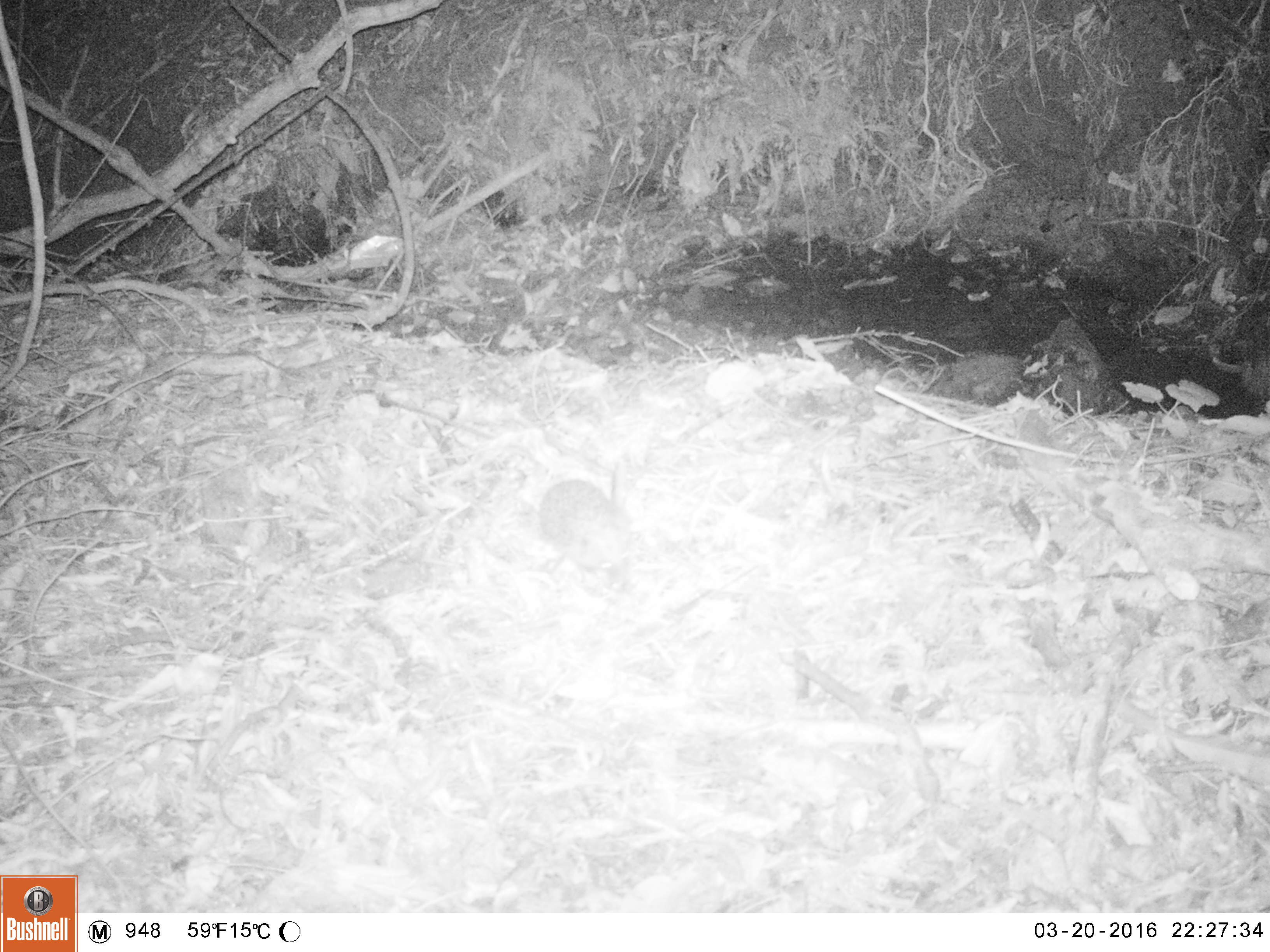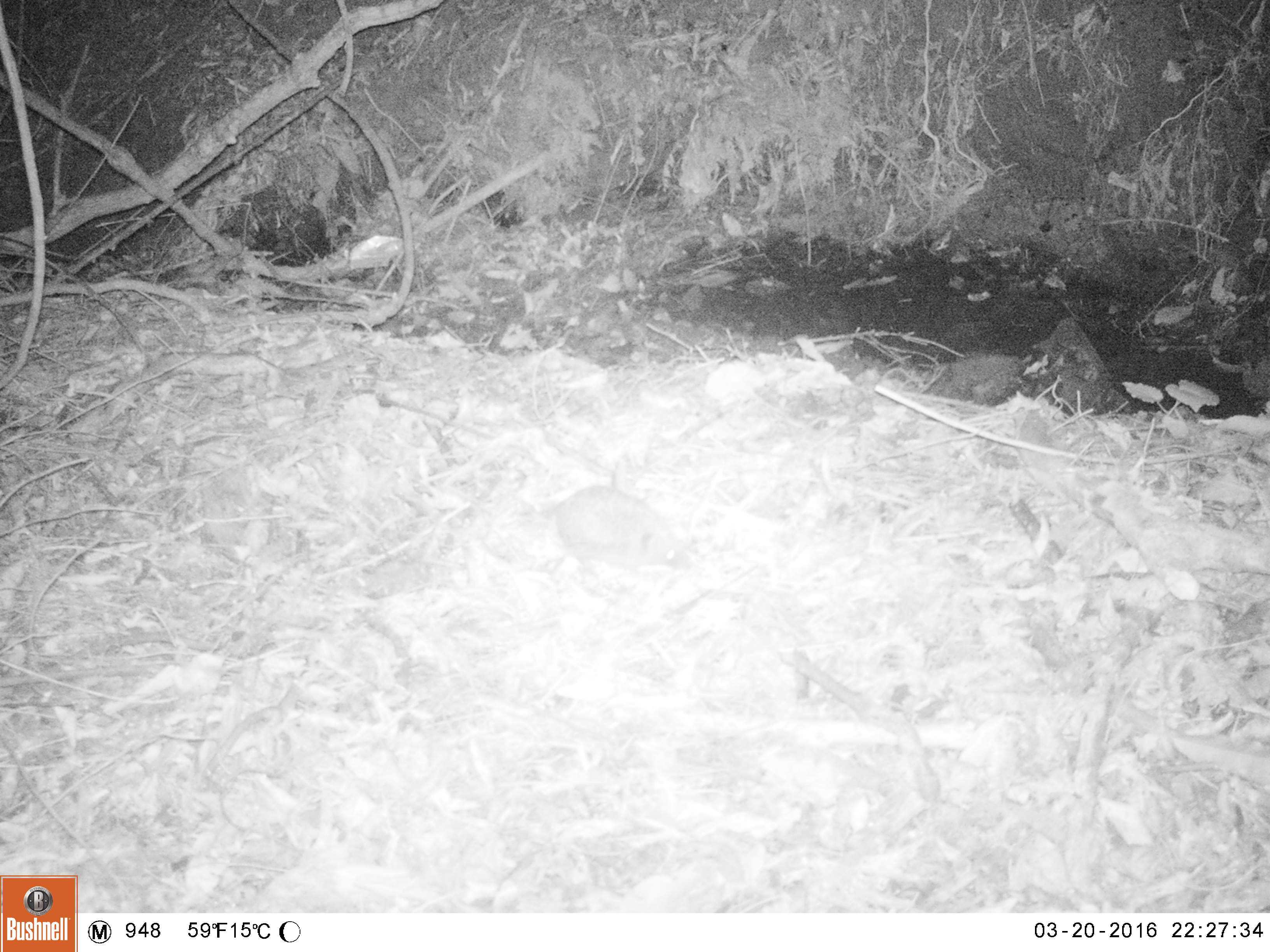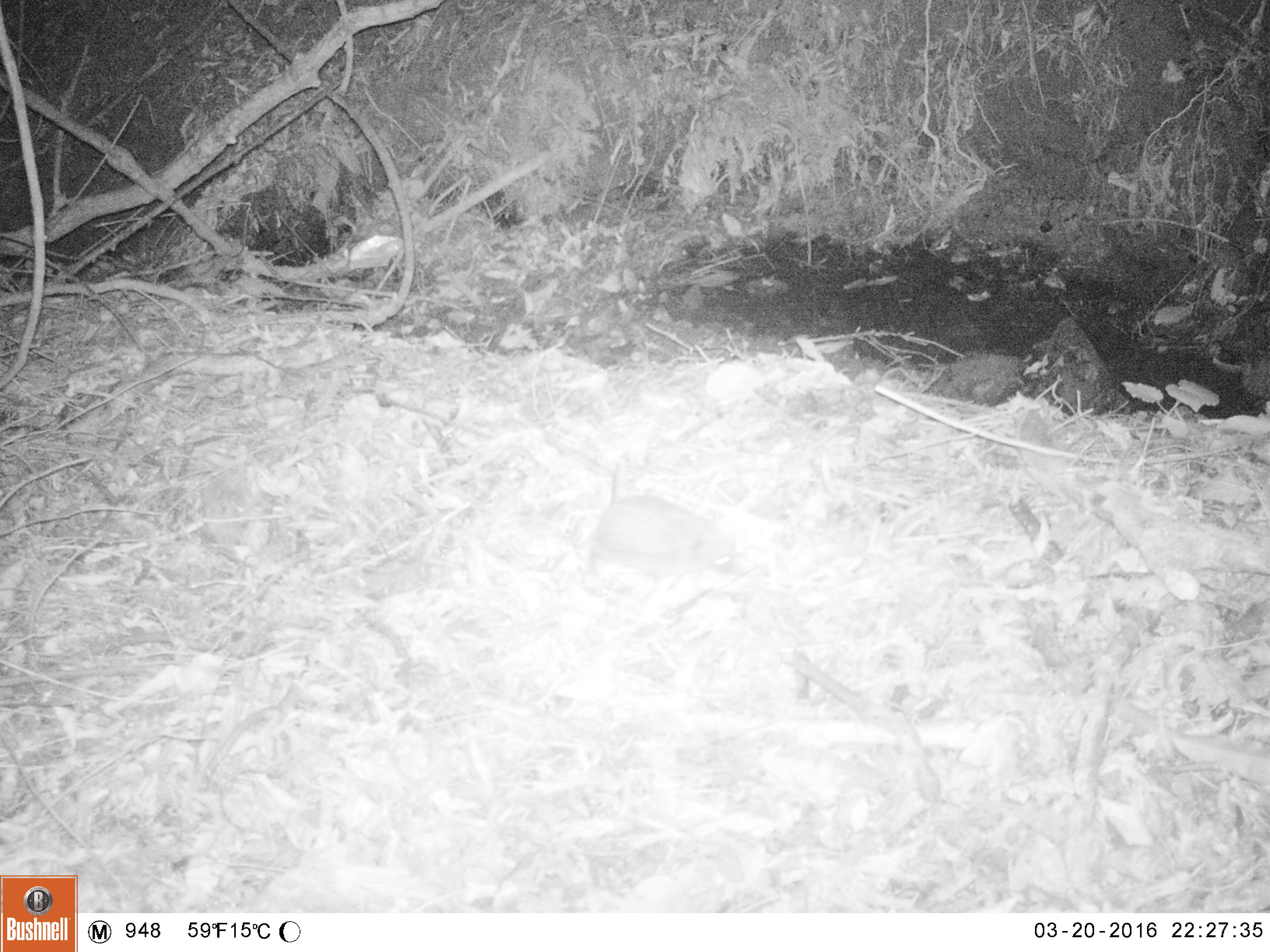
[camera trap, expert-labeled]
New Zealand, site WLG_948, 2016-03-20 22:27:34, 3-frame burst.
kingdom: Animalia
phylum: Chordata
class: Mammalia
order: Eulipotyphla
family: Erinaceidae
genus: Erinaceus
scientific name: Erinaceus europaeus europaeus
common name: european hedgehog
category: hedgehog